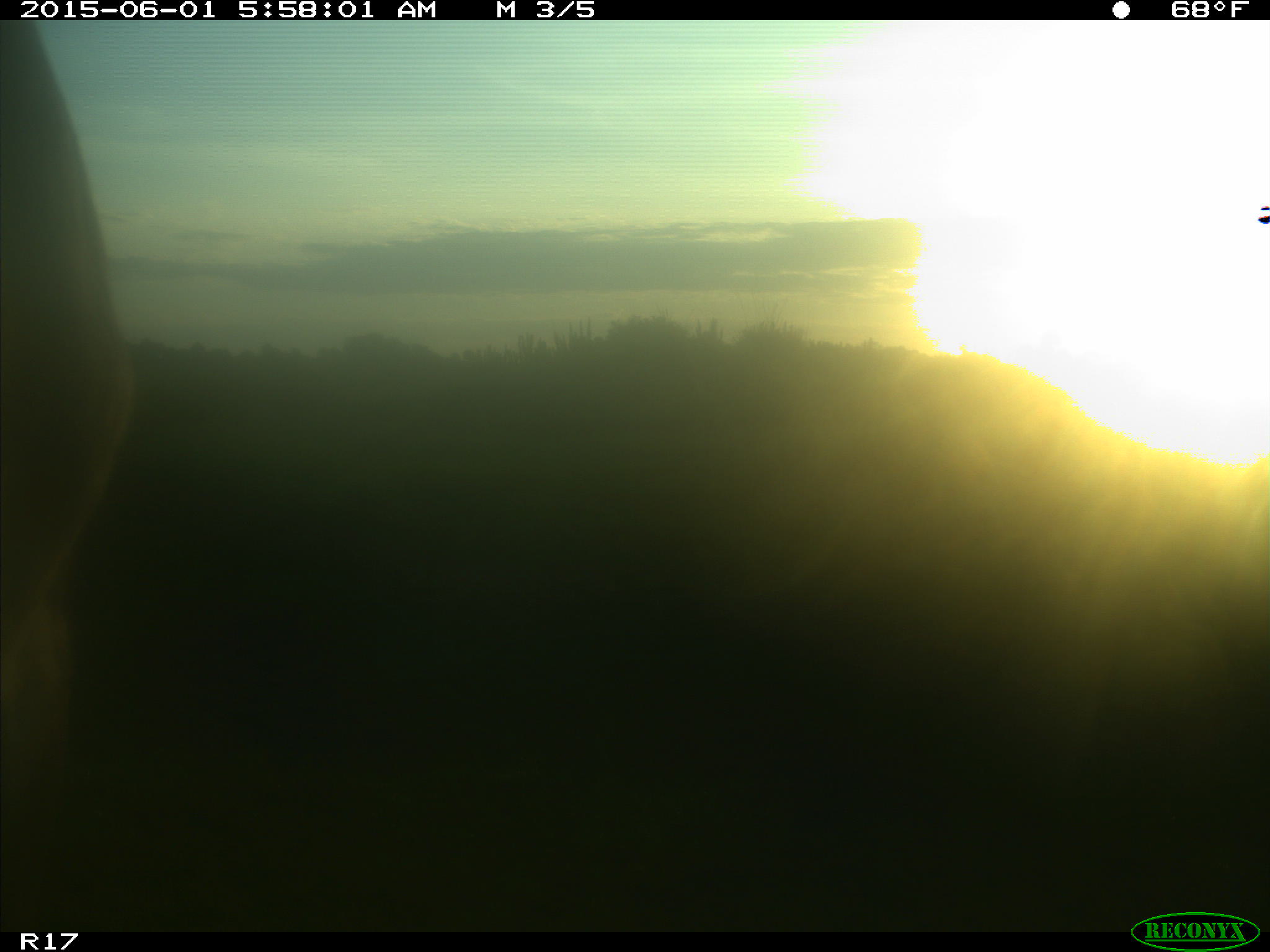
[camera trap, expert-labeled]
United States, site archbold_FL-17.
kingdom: Animalia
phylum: Chordata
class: Mammalia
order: Artiodactyla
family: Bovidae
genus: Bos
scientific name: Bos taurus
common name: domestic cow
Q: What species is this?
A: Bos taurus (domestic cow).